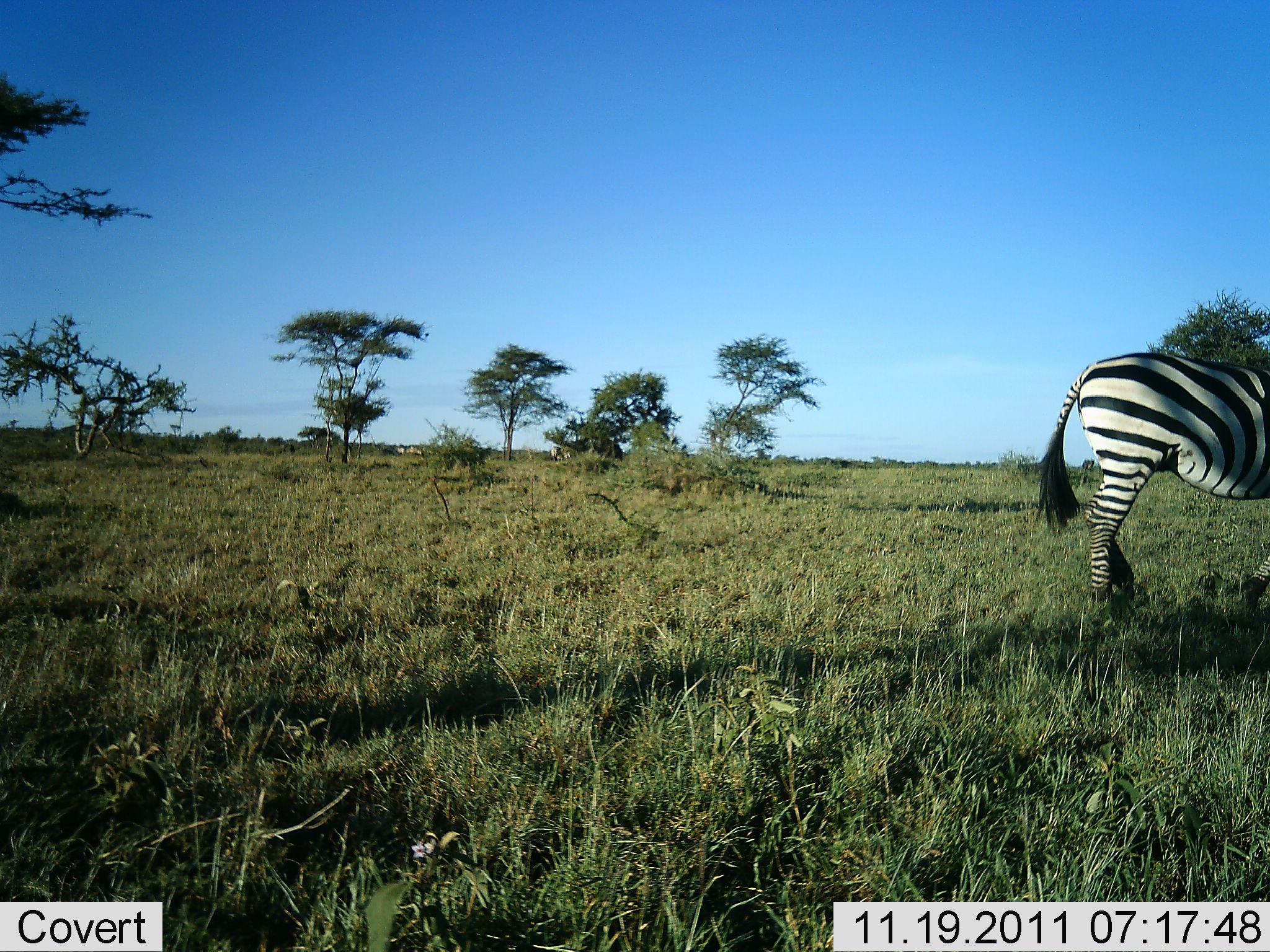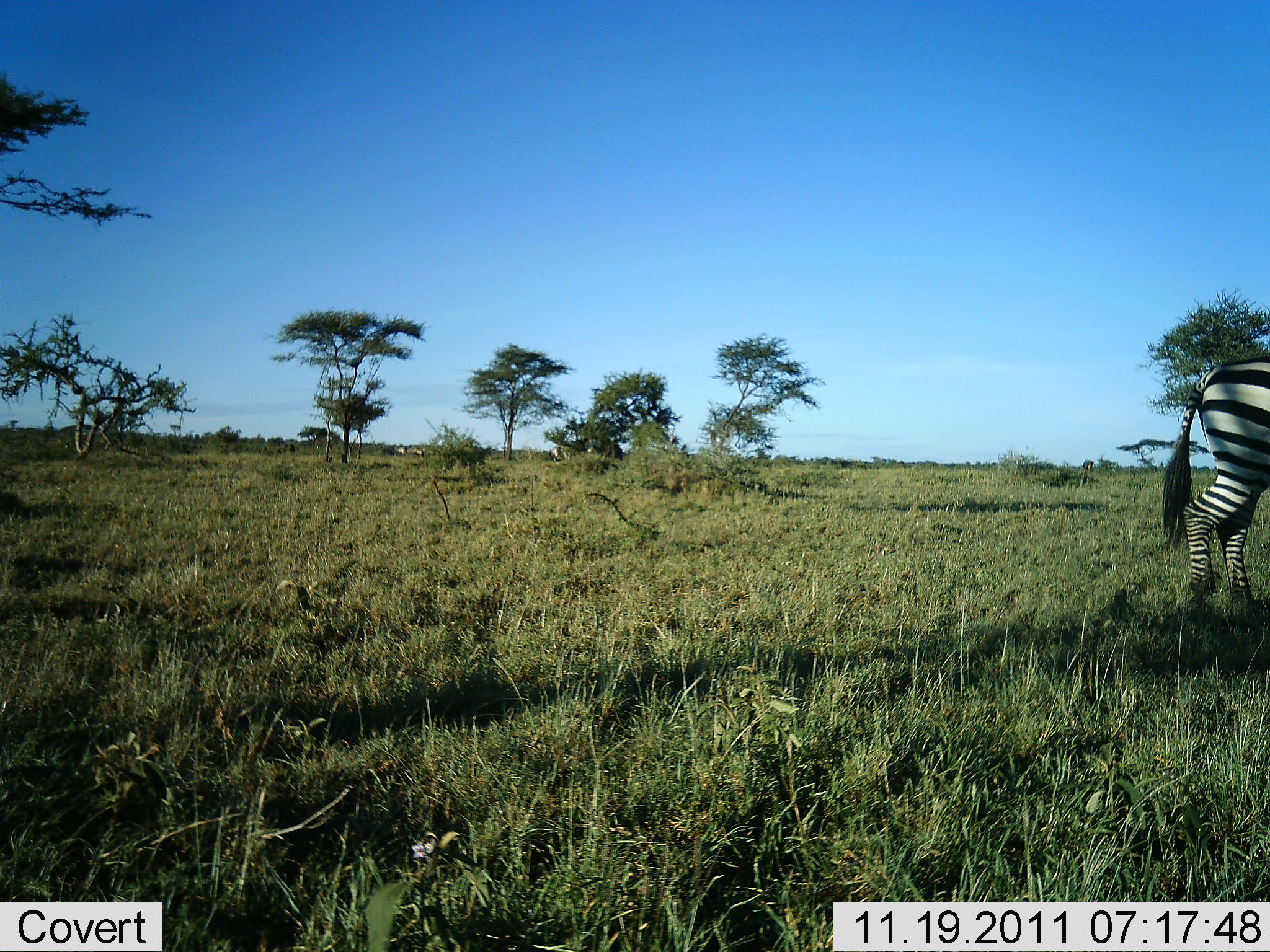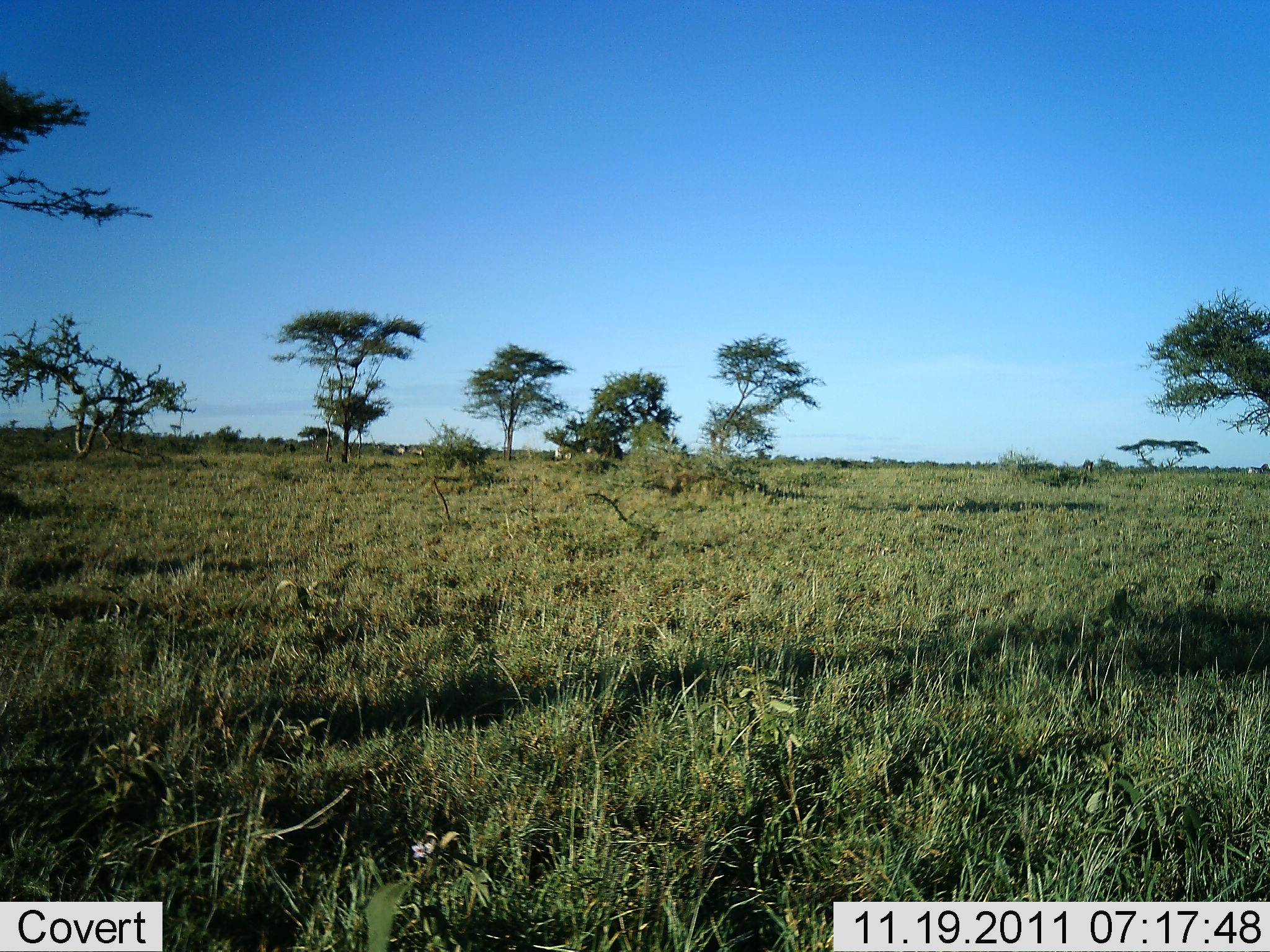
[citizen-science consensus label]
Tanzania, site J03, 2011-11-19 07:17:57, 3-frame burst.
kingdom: Animalia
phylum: Chordata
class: Mammalia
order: Perissodactyla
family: Equidae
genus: Equus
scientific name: Equus quagga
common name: plains zebra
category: zebra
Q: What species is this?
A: Zebra (plains zebra) (Equus quagga).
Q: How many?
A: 1.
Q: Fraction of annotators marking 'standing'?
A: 23%.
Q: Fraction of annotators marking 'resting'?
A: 0%.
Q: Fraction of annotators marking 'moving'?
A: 77%.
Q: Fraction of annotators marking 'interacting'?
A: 0%.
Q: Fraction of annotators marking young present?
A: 0%.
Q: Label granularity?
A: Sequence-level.